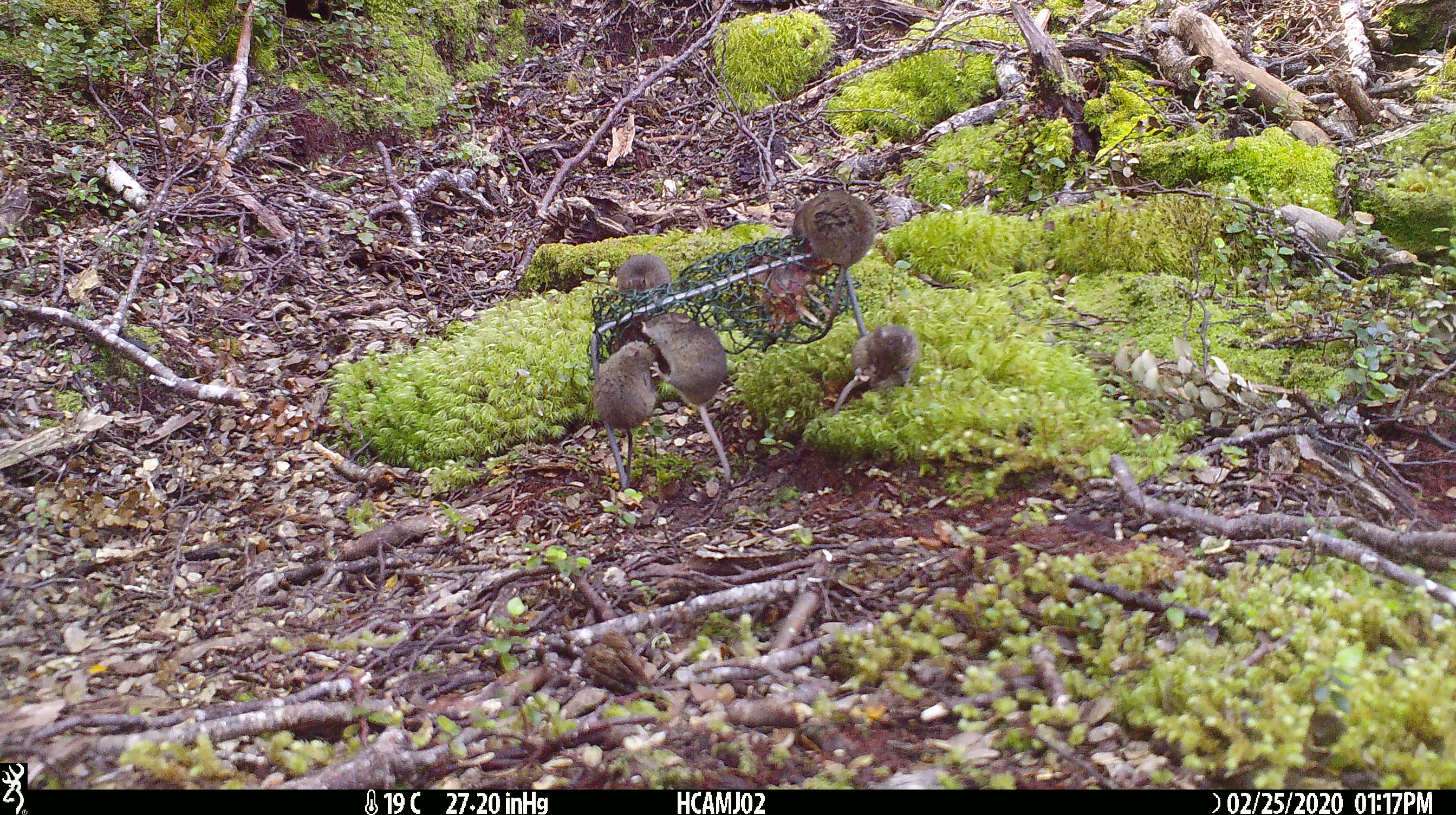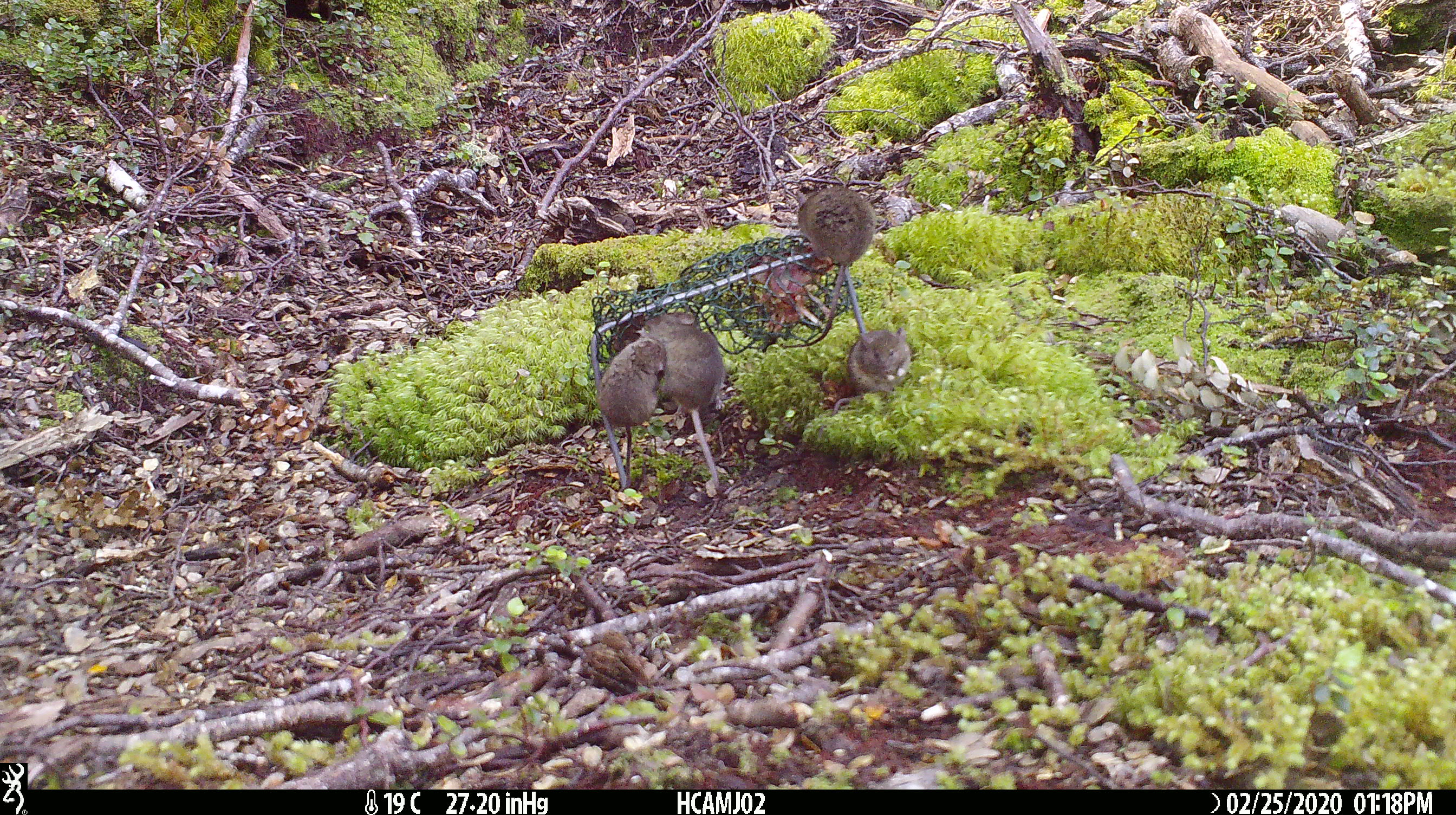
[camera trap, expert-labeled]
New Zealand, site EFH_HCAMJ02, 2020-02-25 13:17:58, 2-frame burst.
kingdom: Animalia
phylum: Chordata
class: Mammalia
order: Rodentia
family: Muridae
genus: Mus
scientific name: Mus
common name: mouse